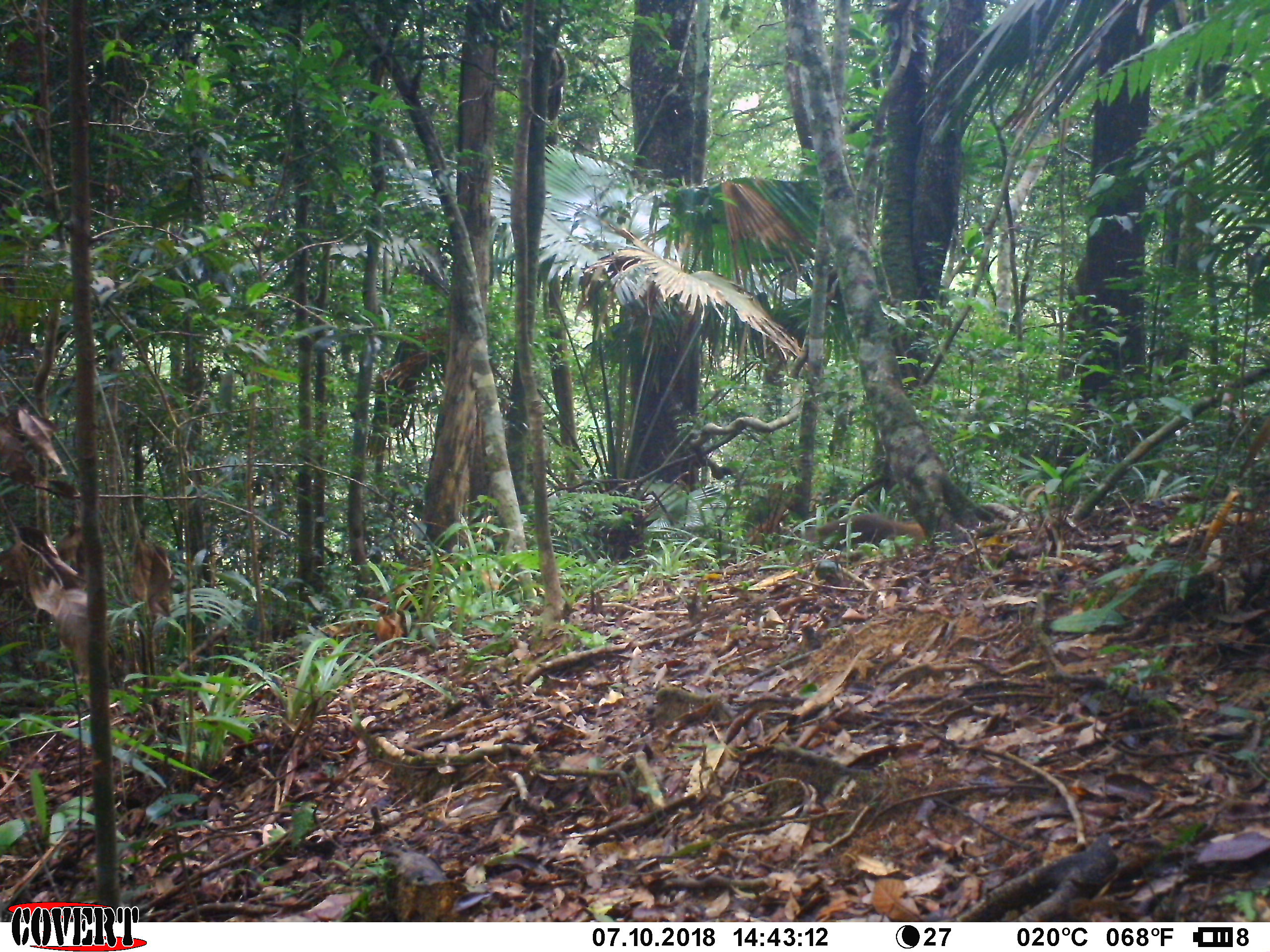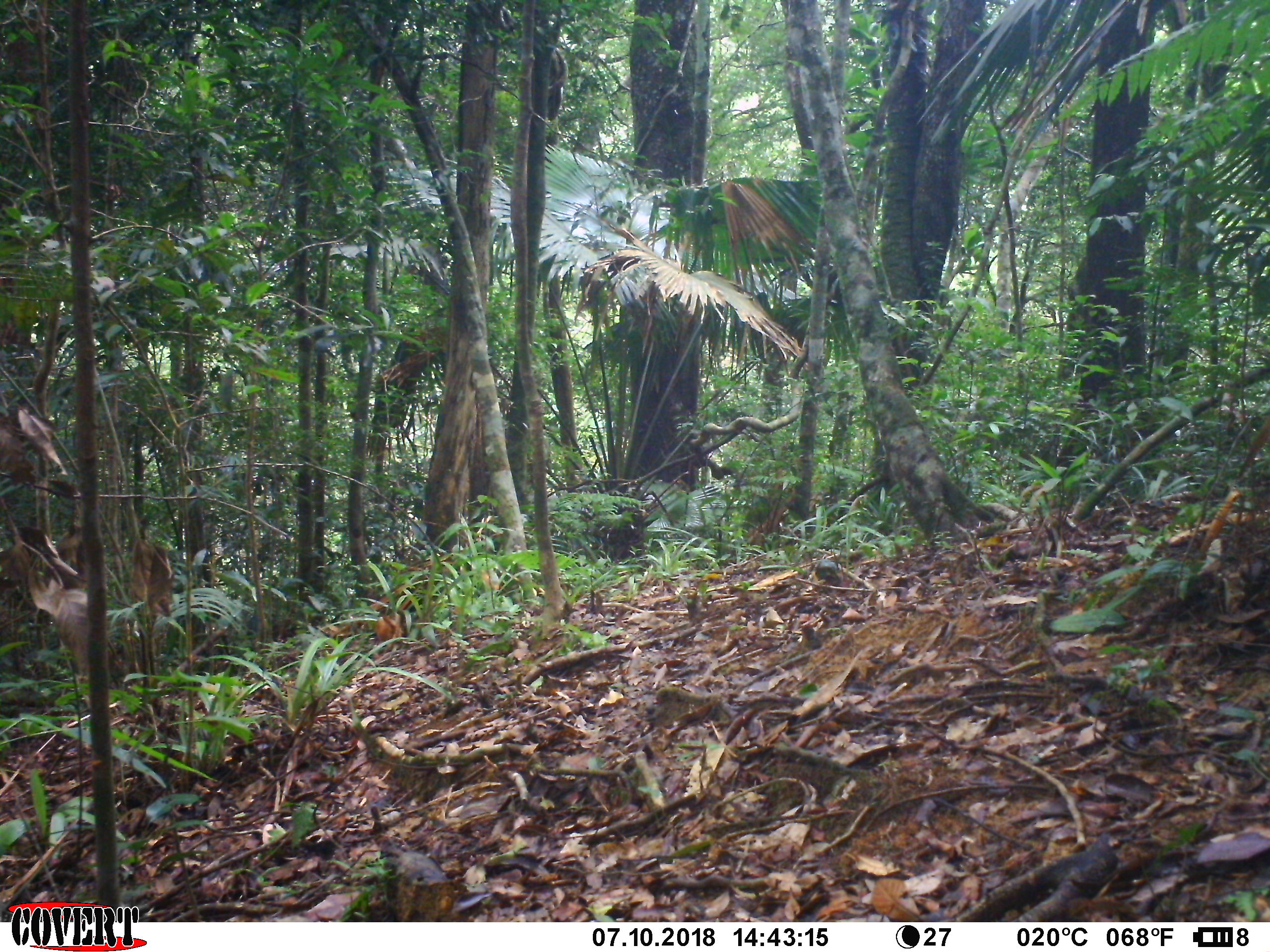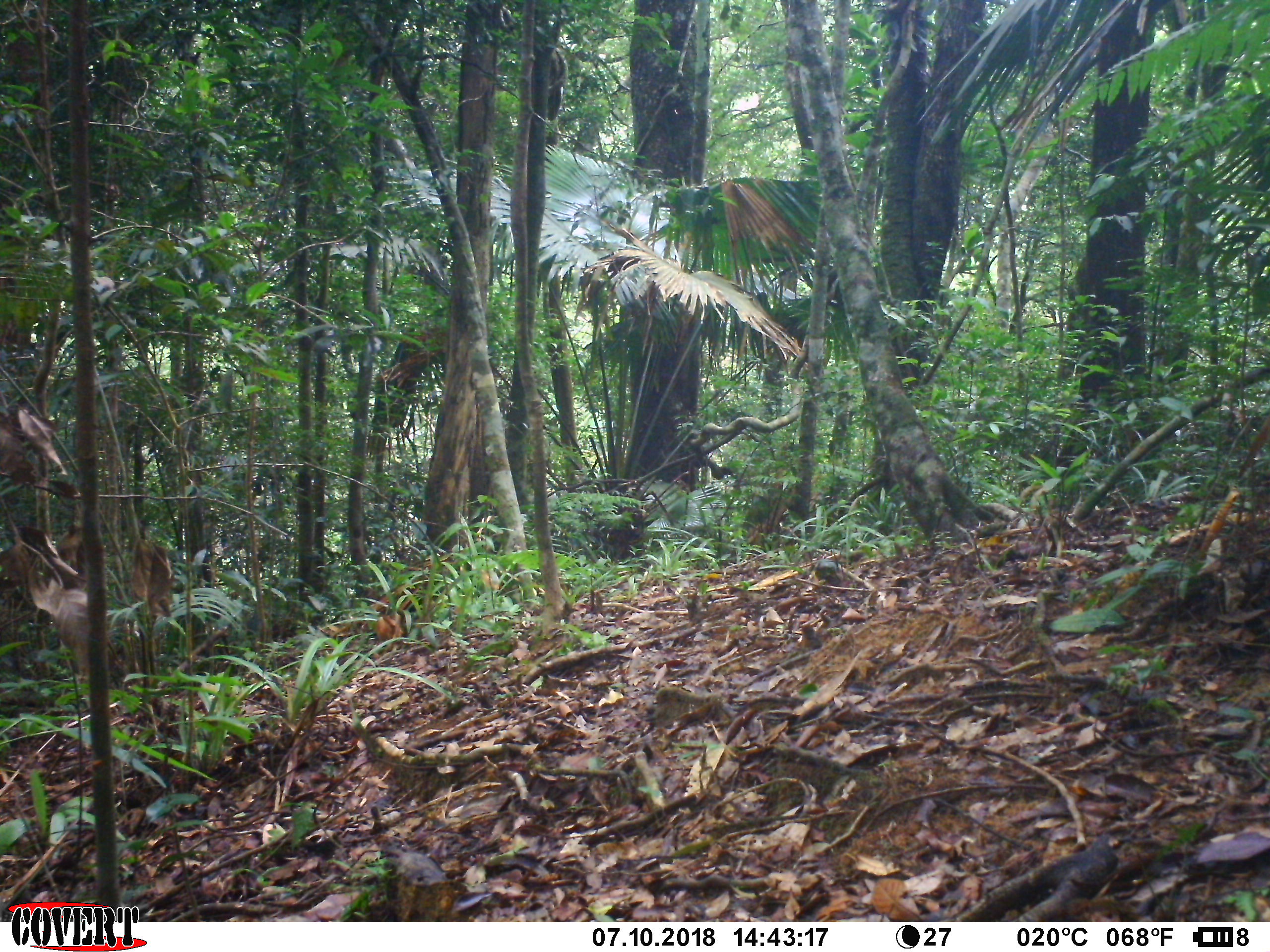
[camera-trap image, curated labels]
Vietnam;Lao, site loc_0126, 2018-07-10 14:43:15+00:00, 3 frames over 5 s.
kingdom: Animalia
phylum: Chordata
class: Mammalia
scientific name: Mammalia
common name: mammal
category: unidentified small mammal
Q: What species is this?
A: Unidentified small mammal (mammal) (Mammalia).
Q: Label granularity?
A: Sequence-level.